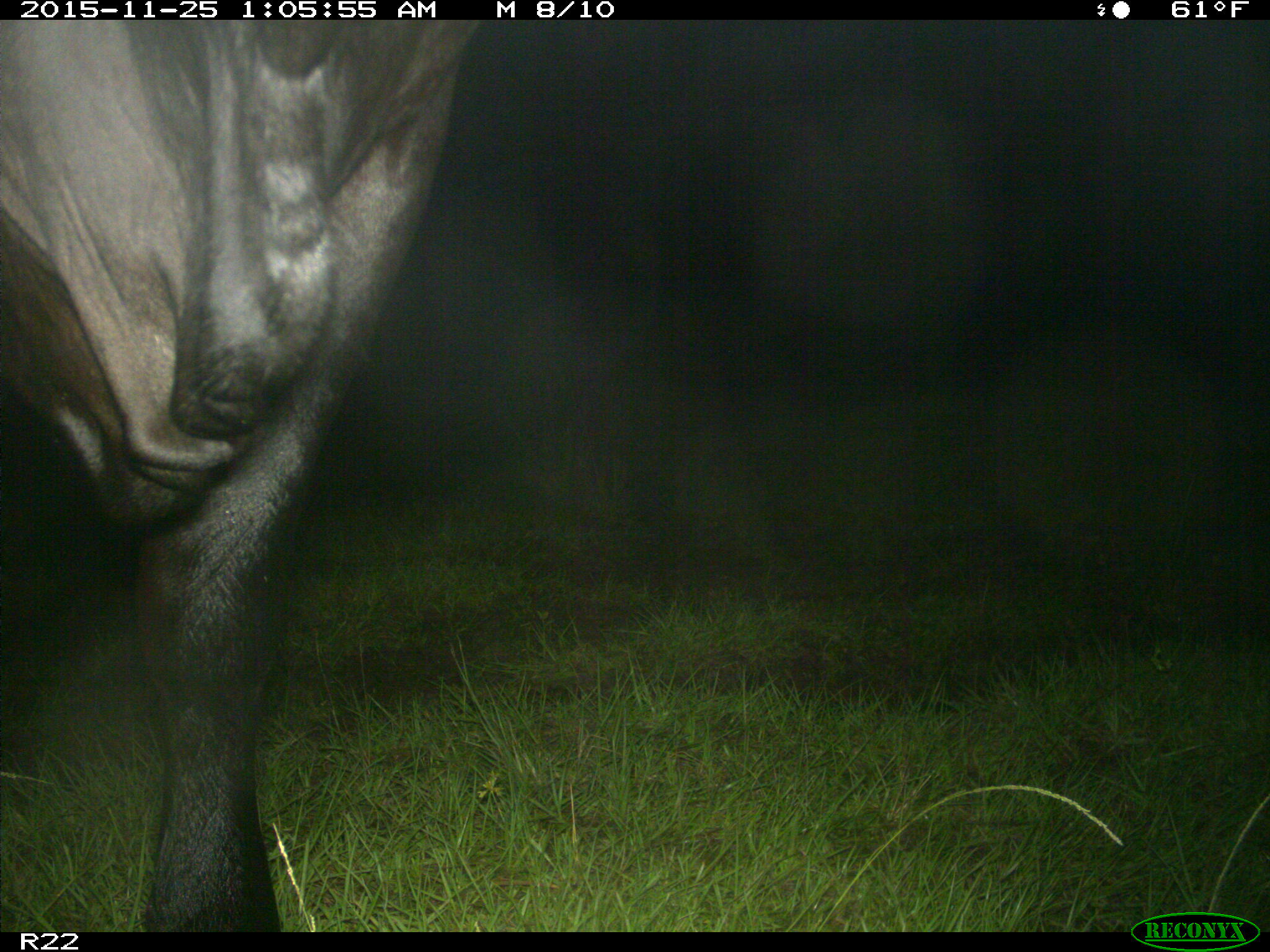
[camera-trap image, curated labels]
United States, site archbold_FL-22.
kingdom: Animalia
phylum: Chordata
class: Mammalia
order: Artiodactyla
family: Bovidae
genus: Bos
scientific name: Bos taurus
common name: domestic cow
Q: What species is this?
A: Bos taurus (domestic cow).